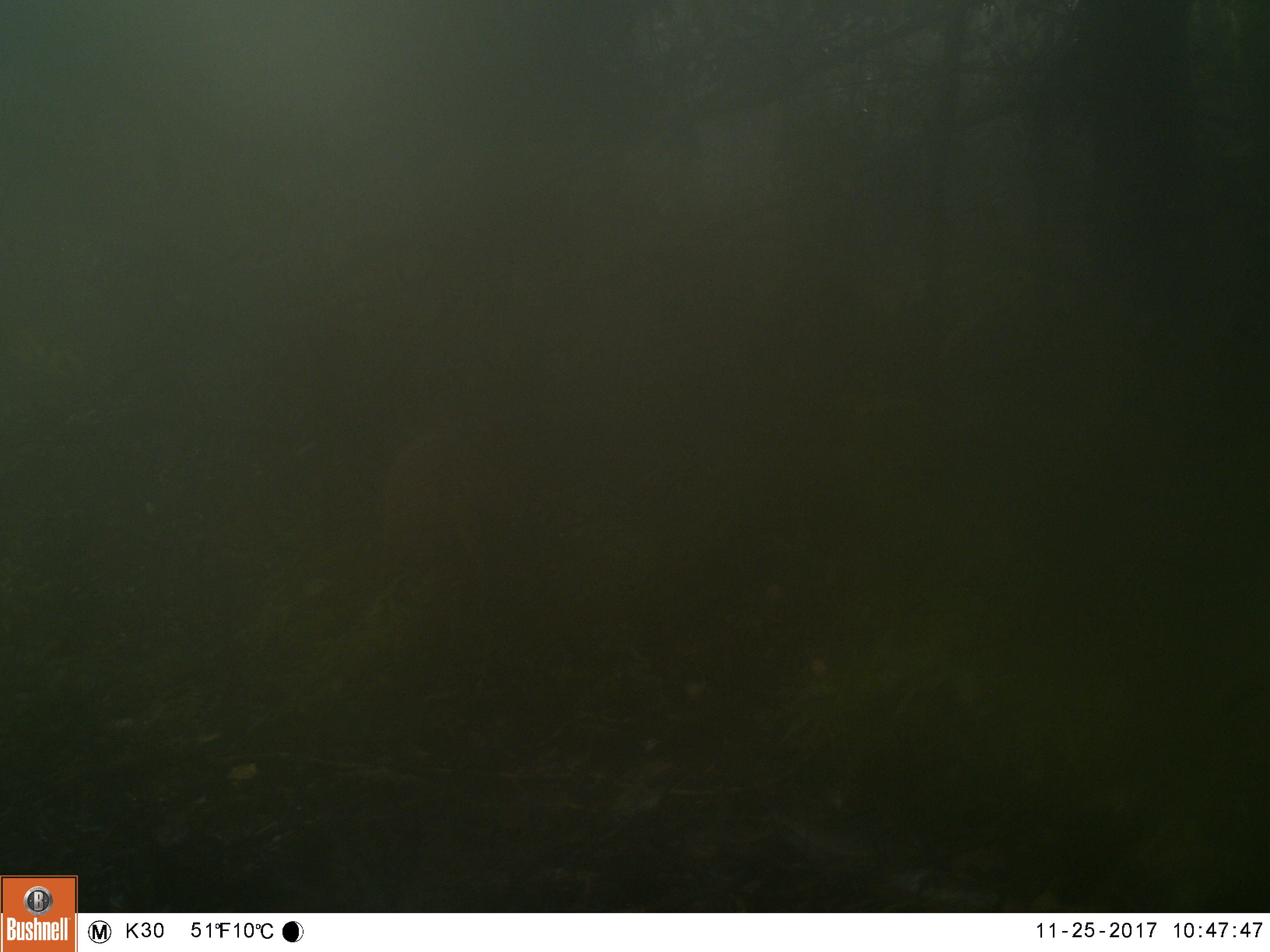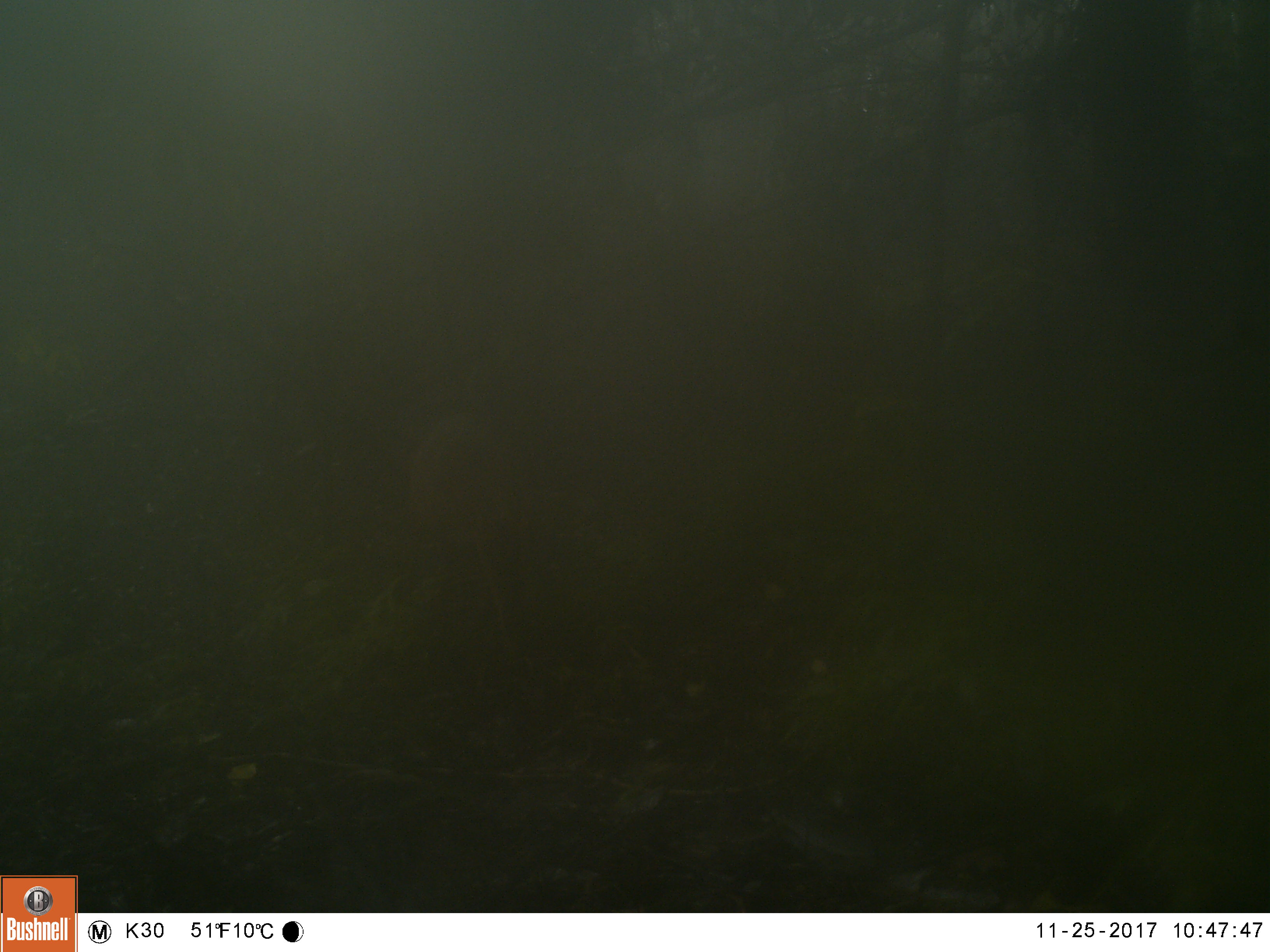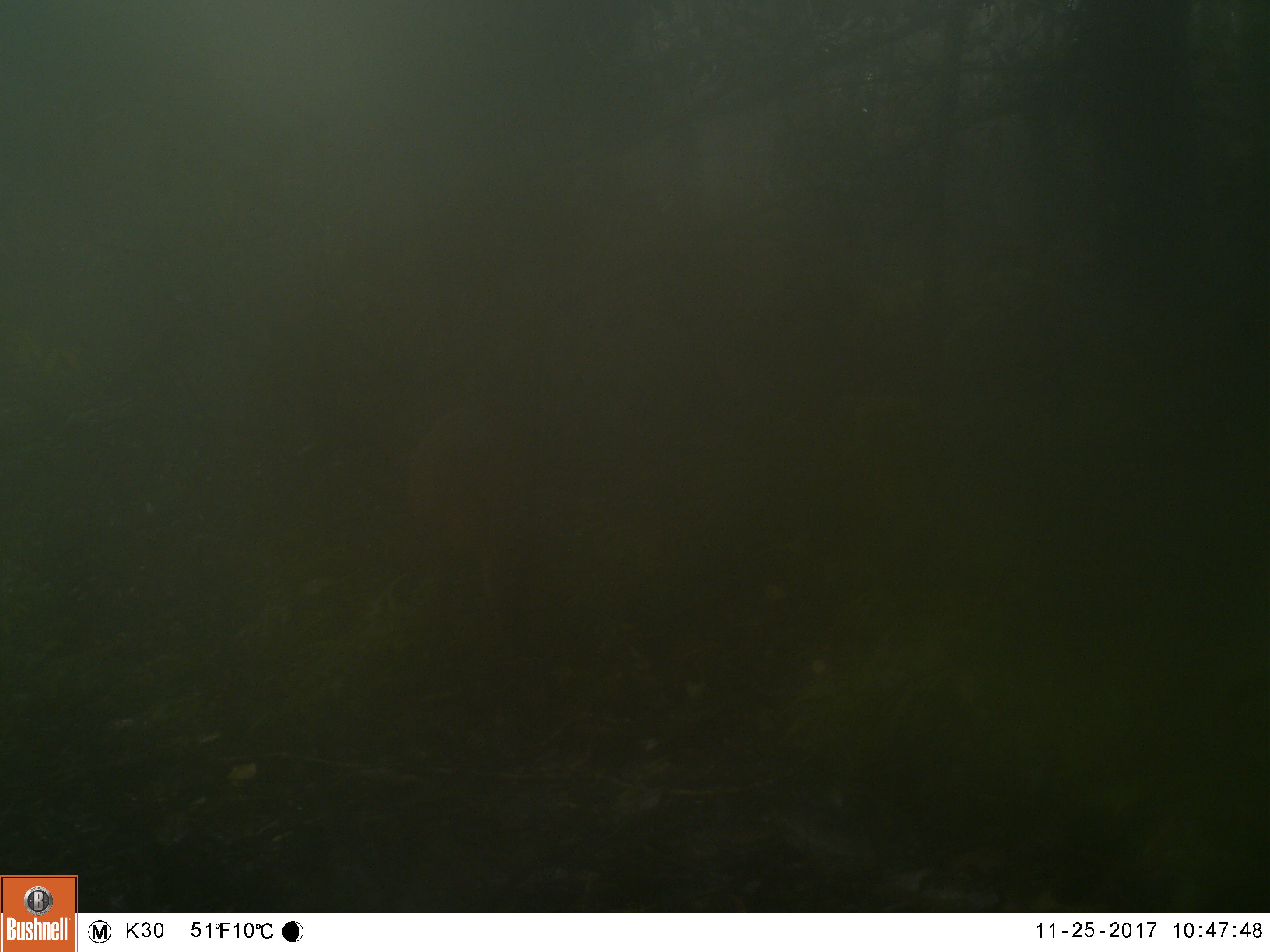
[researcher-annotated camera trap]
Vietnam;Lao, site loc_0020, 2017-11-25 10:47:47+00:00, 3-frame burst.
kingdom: Animalia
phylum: Chordata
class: Mammalia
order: Artiodactyla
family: Cervidae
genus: Muntiacus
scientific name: Muntiacus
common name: muntjacs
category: unidentified muntjac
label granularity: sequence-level